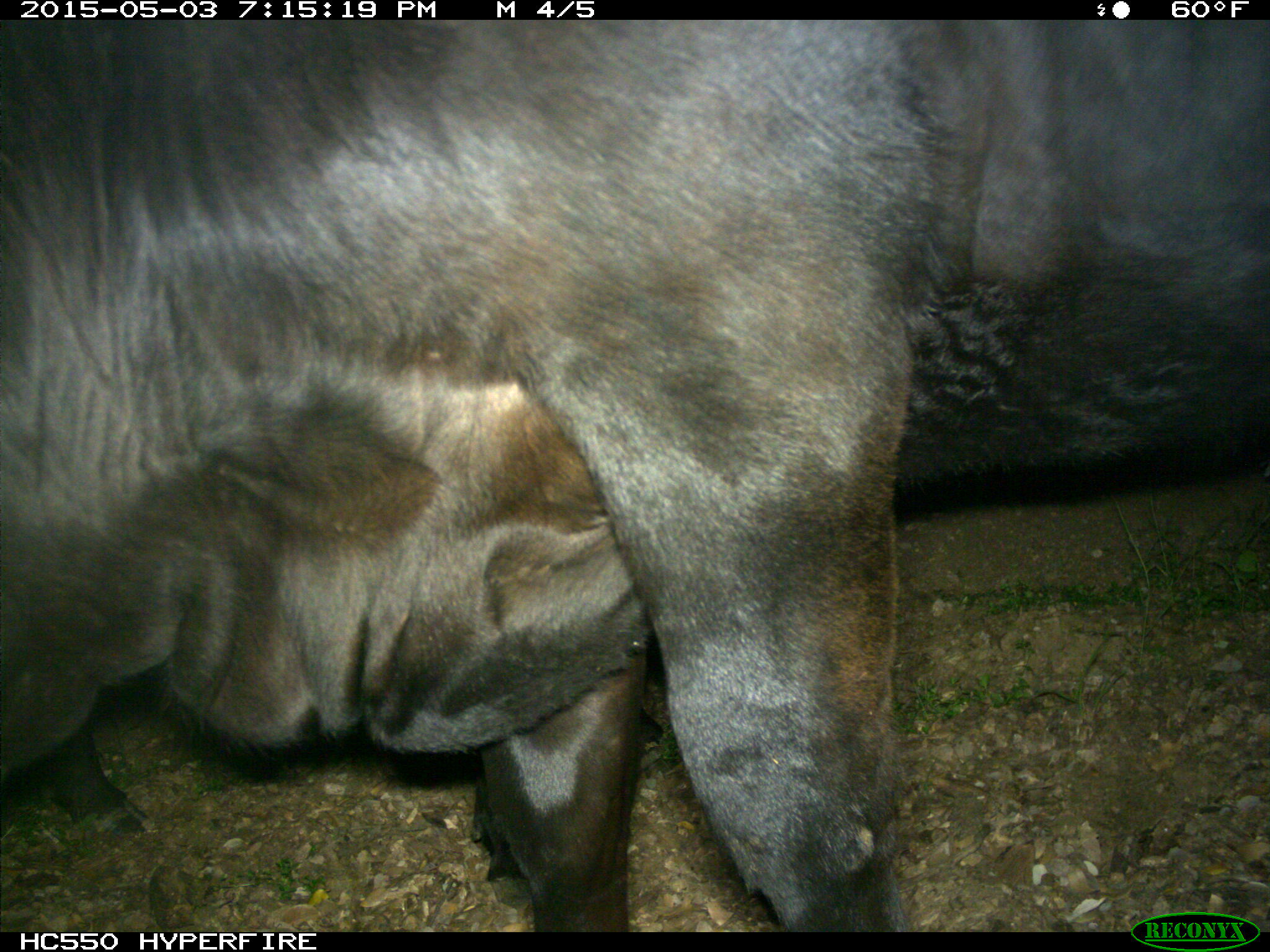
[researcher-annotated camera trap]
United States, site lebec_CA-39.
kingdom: Animalia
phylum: Chordata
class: Mammalia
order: Artiodactyla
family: Bovidae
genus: Bos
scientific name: Bos taurus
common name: domestic cow